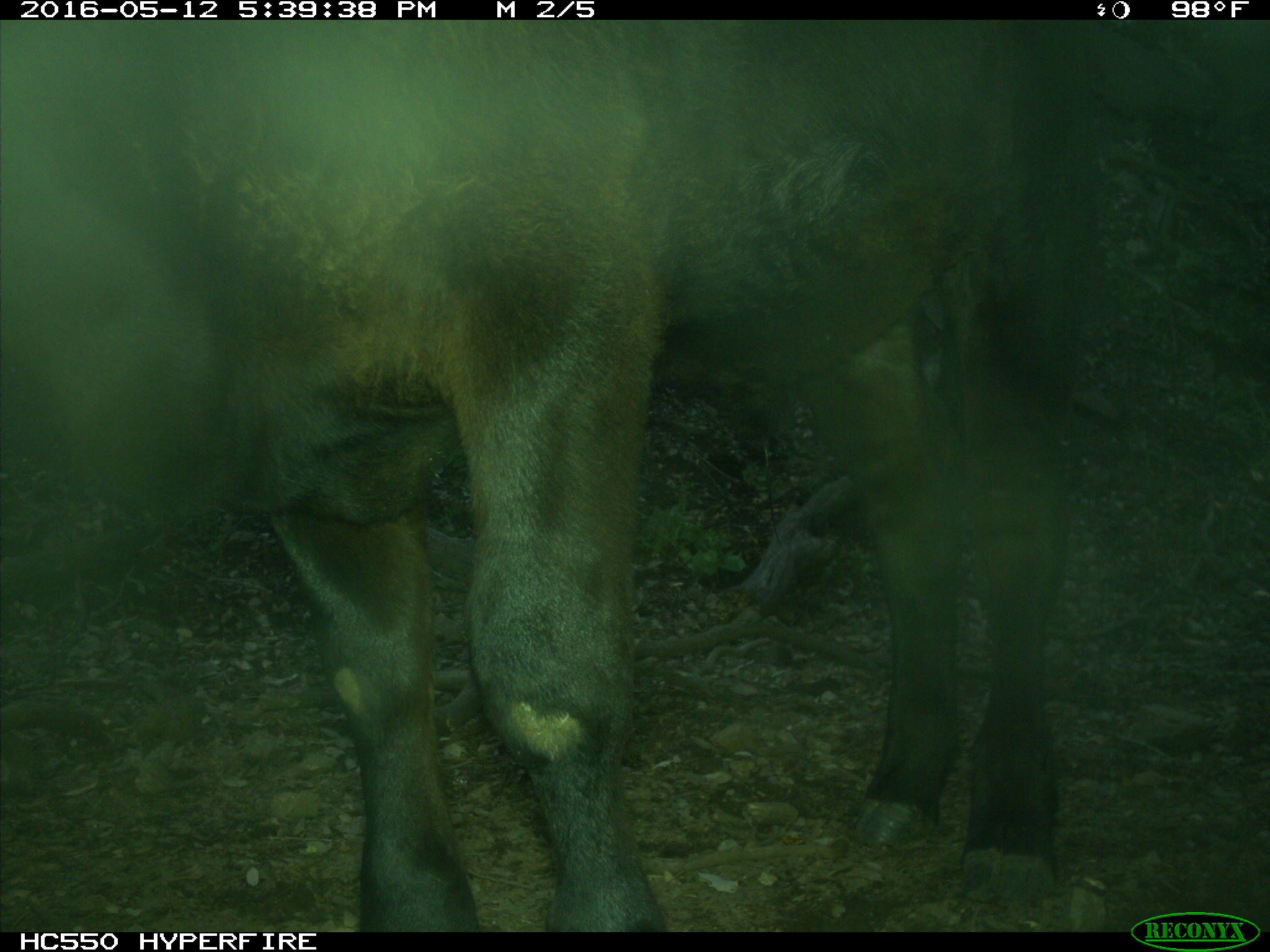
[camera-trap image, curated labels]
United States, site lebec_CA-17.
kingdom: Animalia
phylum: Chordata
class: Mammalia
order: Artiodactyla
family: Bovidae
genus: Bos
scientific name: Bos taurus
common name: domestic cow